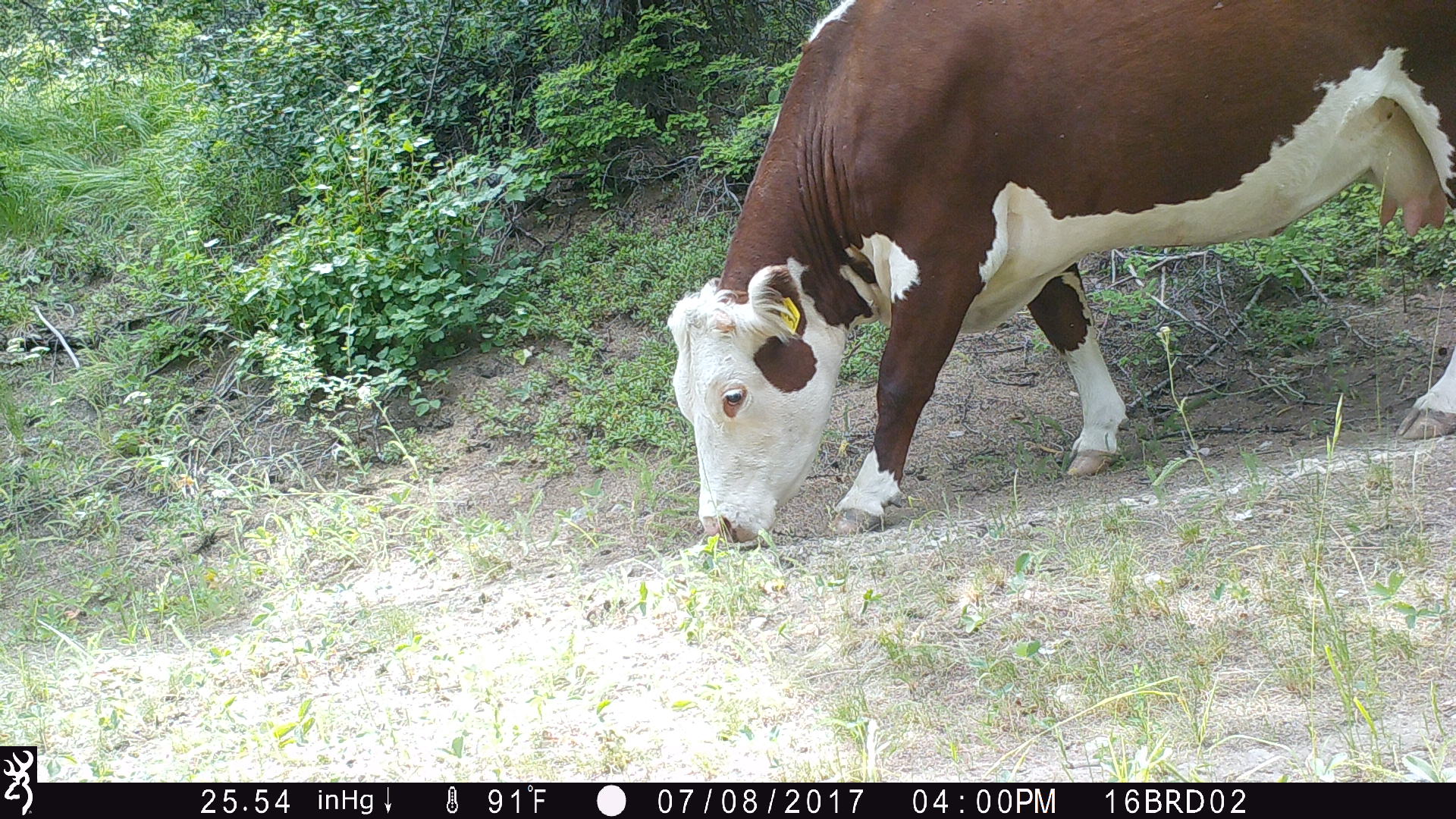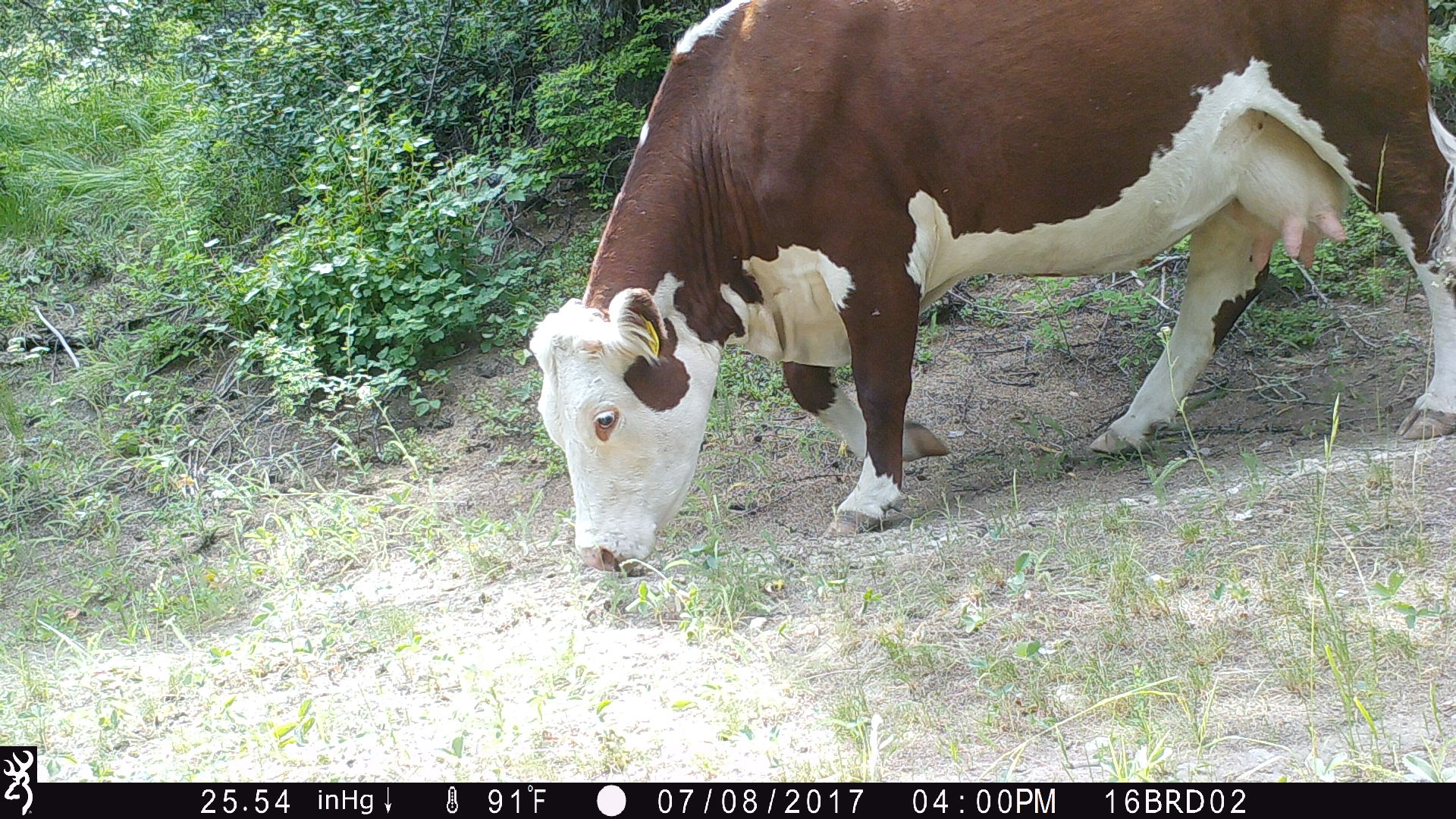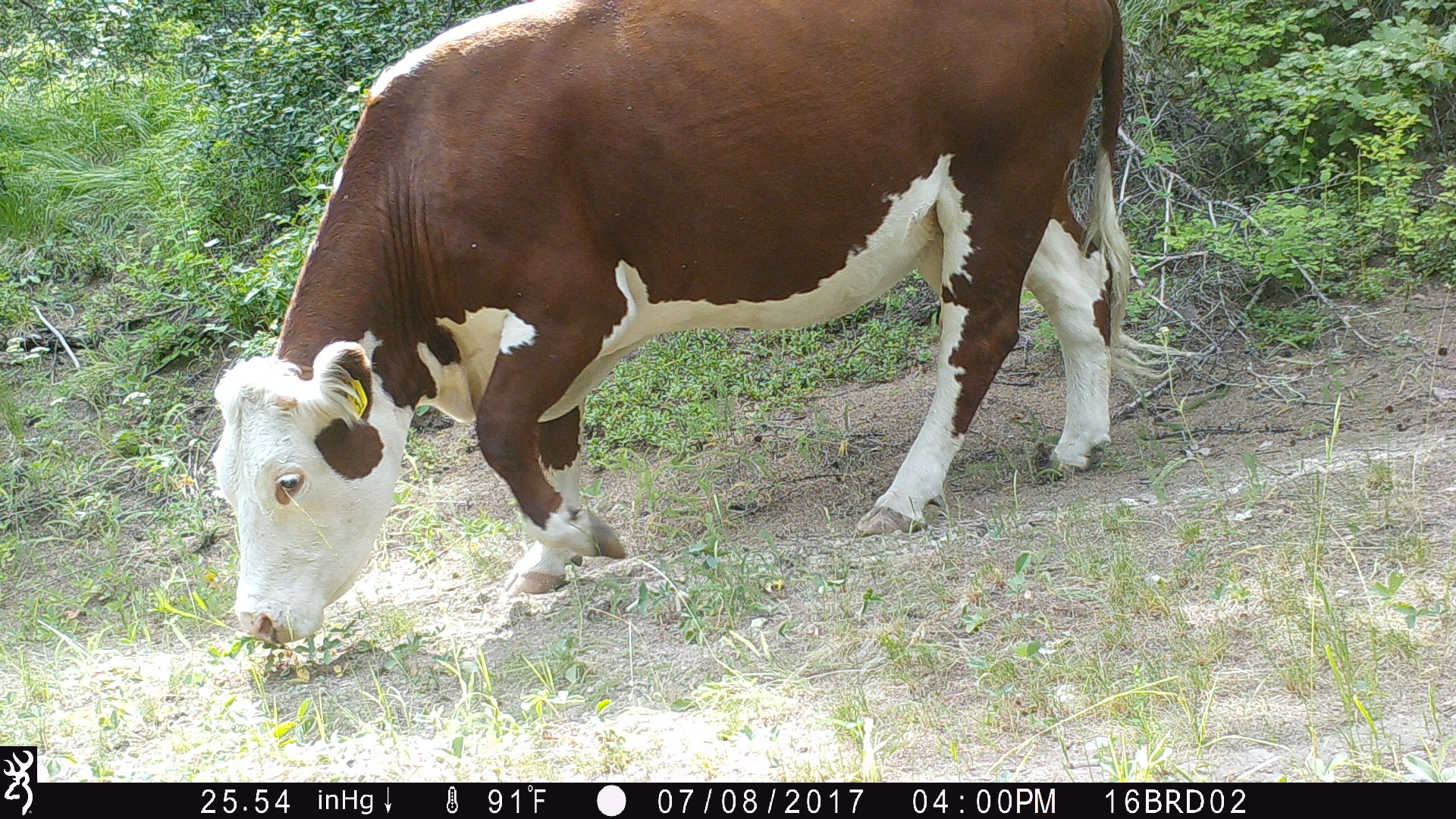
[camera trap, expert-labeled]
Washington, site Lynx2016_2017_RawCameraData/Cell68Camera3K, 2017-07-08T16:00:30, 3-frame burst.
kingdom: Animalia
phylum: Chordata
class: Mammalia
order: Artiodactyla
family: Bovidae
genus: Bos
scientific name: Bos taurus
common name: domestic cattle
Domestic cattle (Bos taurus). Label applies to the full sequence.